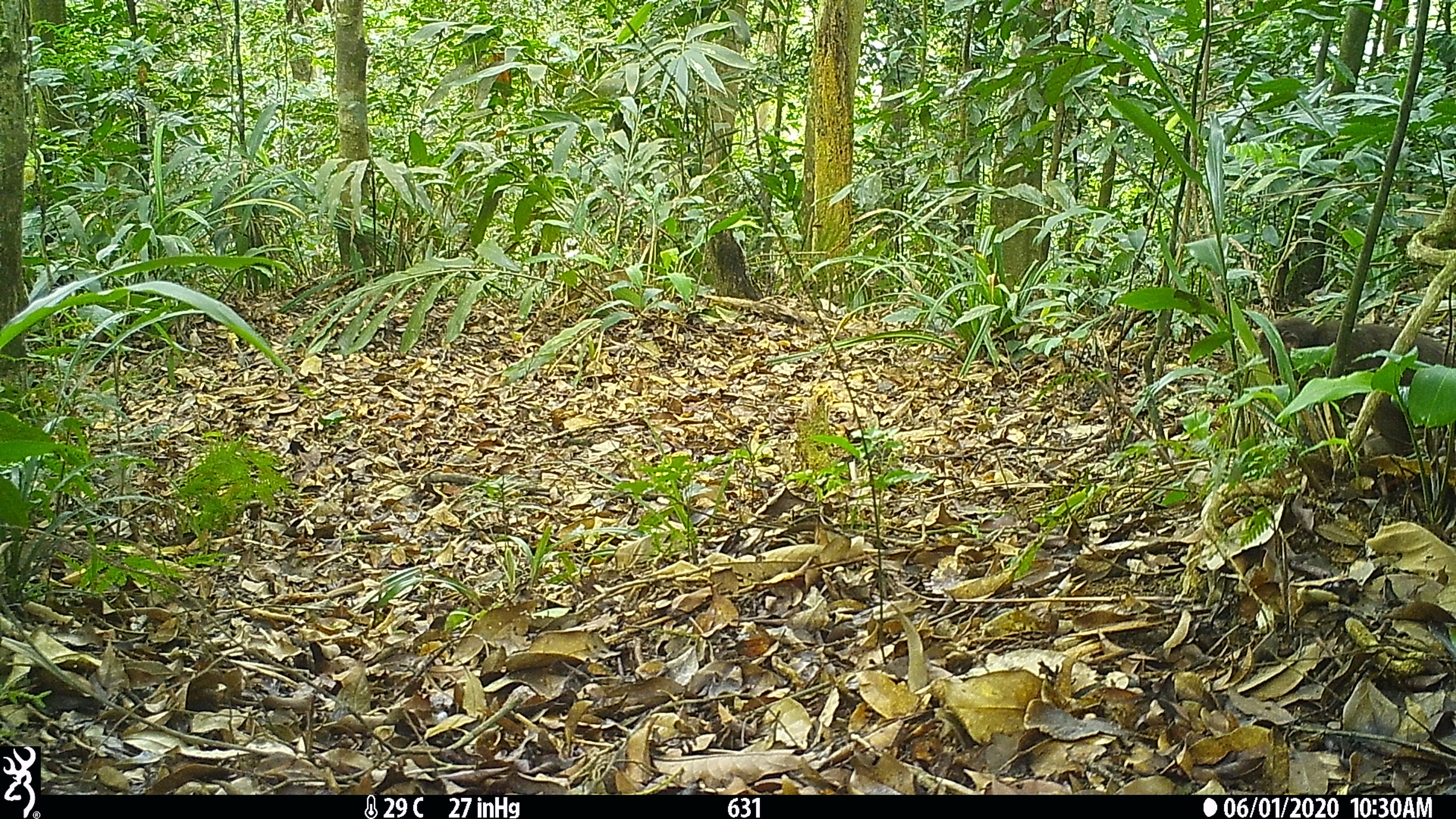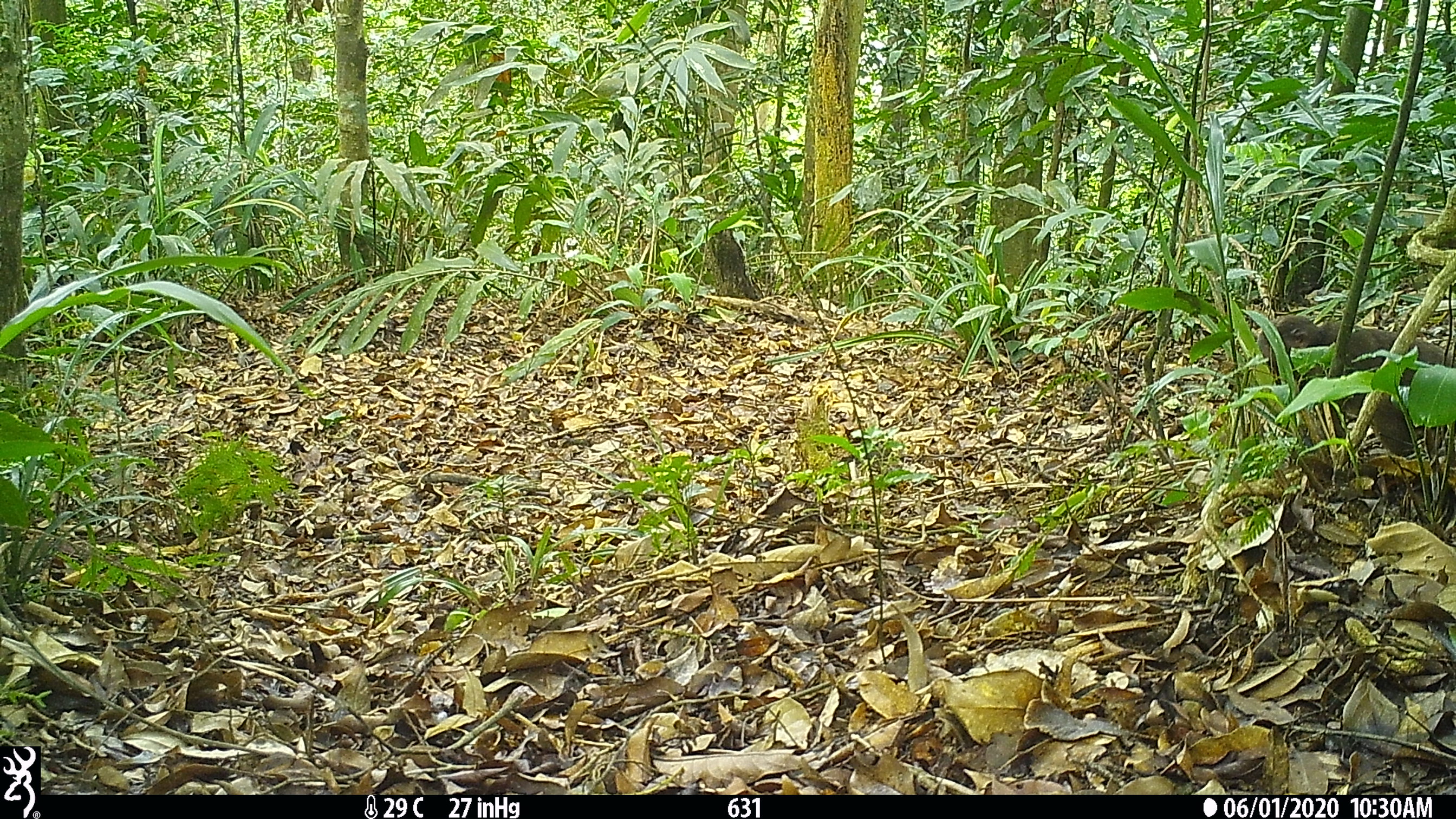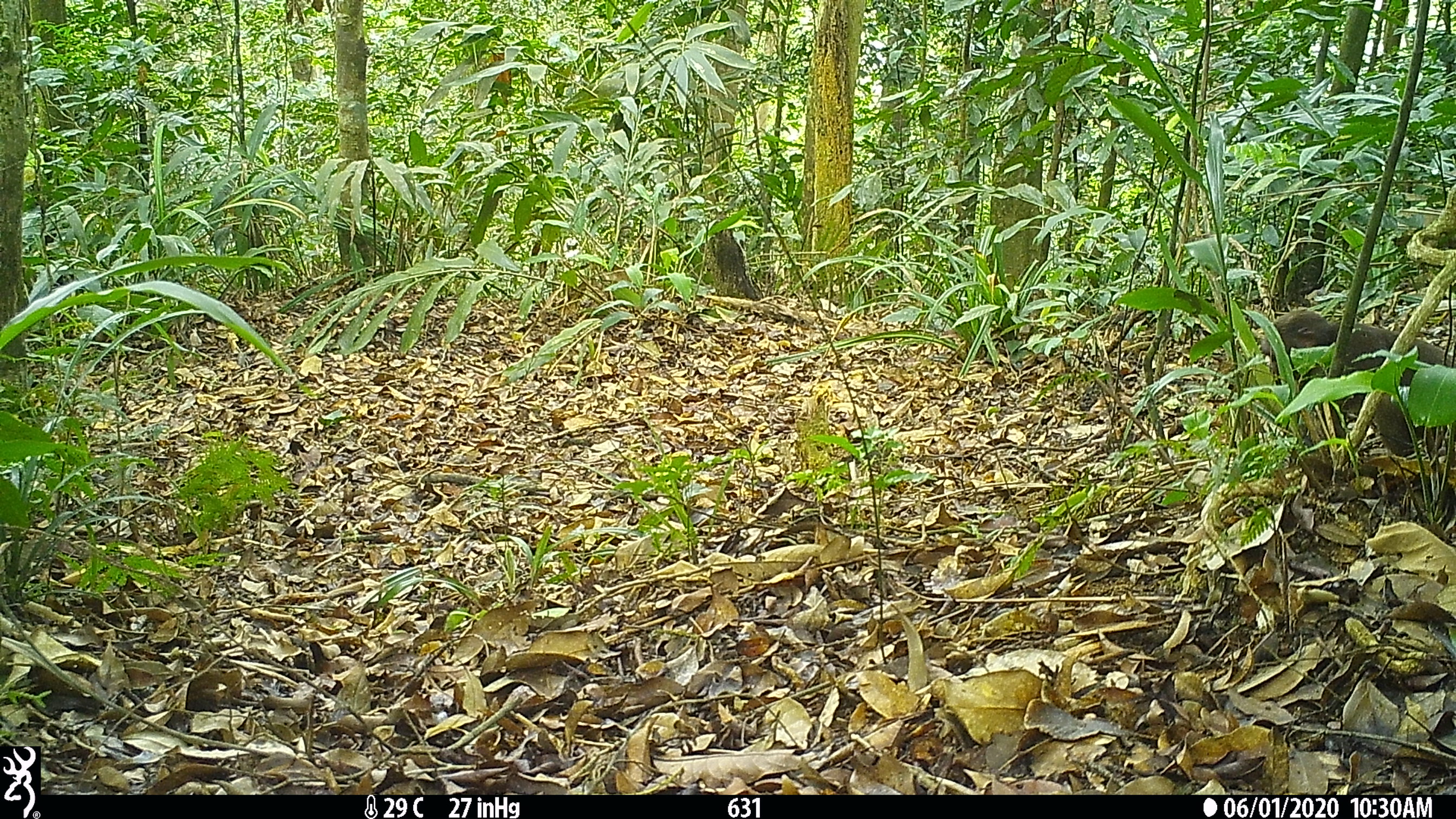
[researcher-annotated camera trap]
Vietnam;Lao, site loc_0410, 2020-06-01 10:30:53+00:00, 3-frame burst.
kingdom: Animalia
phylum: Chordata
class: Mammalia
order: Primates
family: Cercopithecidae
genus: Macaca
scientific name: Macaca arctoides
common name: stump-tailed macaque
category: stump tailed macaque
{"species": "stump tailed macaque (stump-tailed macaque) (Macaca arctoides)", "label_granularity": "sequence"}